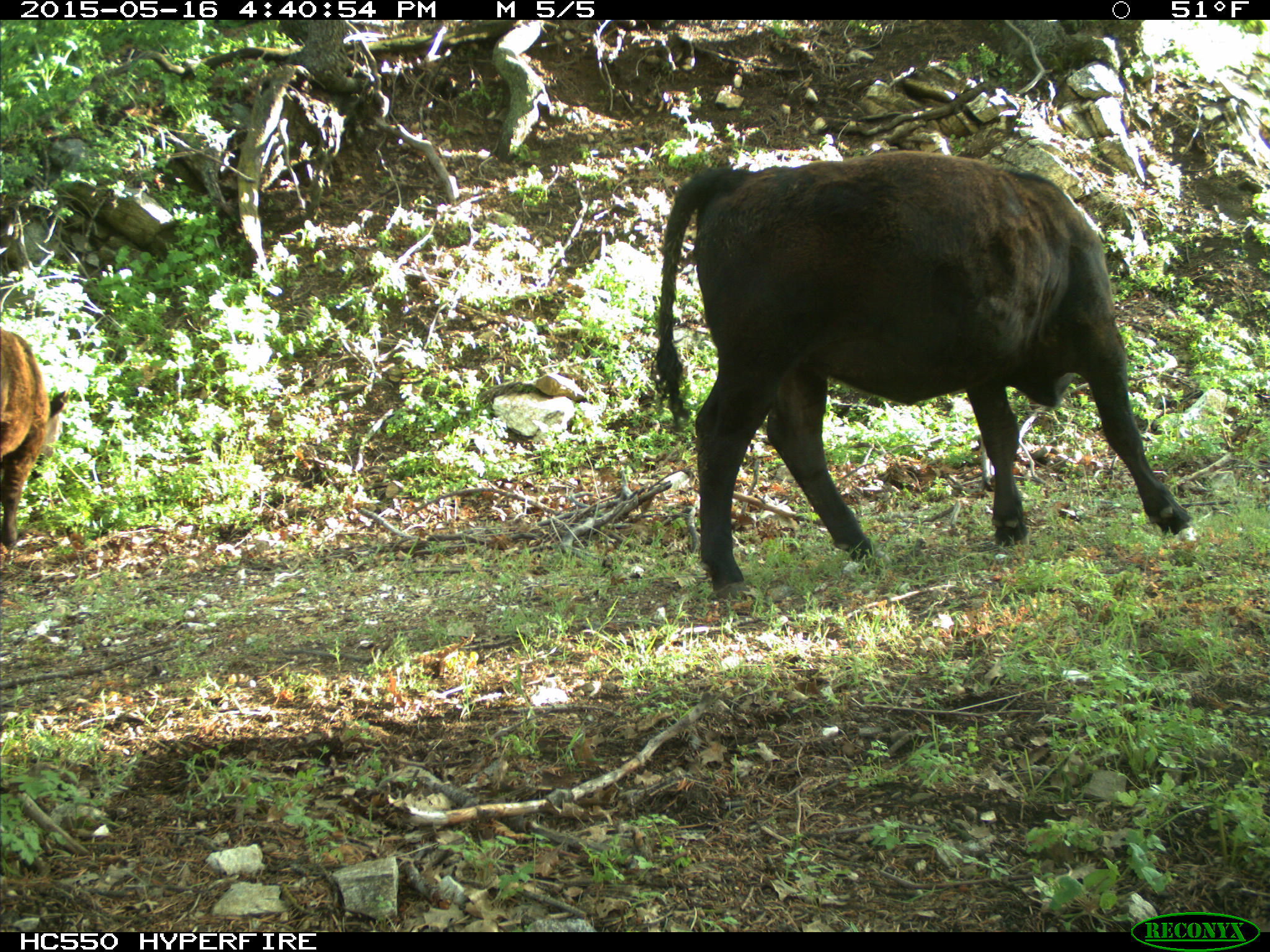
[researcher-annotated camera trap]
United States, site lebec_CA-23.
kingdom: Animalia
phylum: Chordata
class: Mammalia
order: Artiodactyla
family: Bovidae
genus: Bos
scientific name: Bos taurus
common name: domestic cow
Bos taurus (domestic cow).